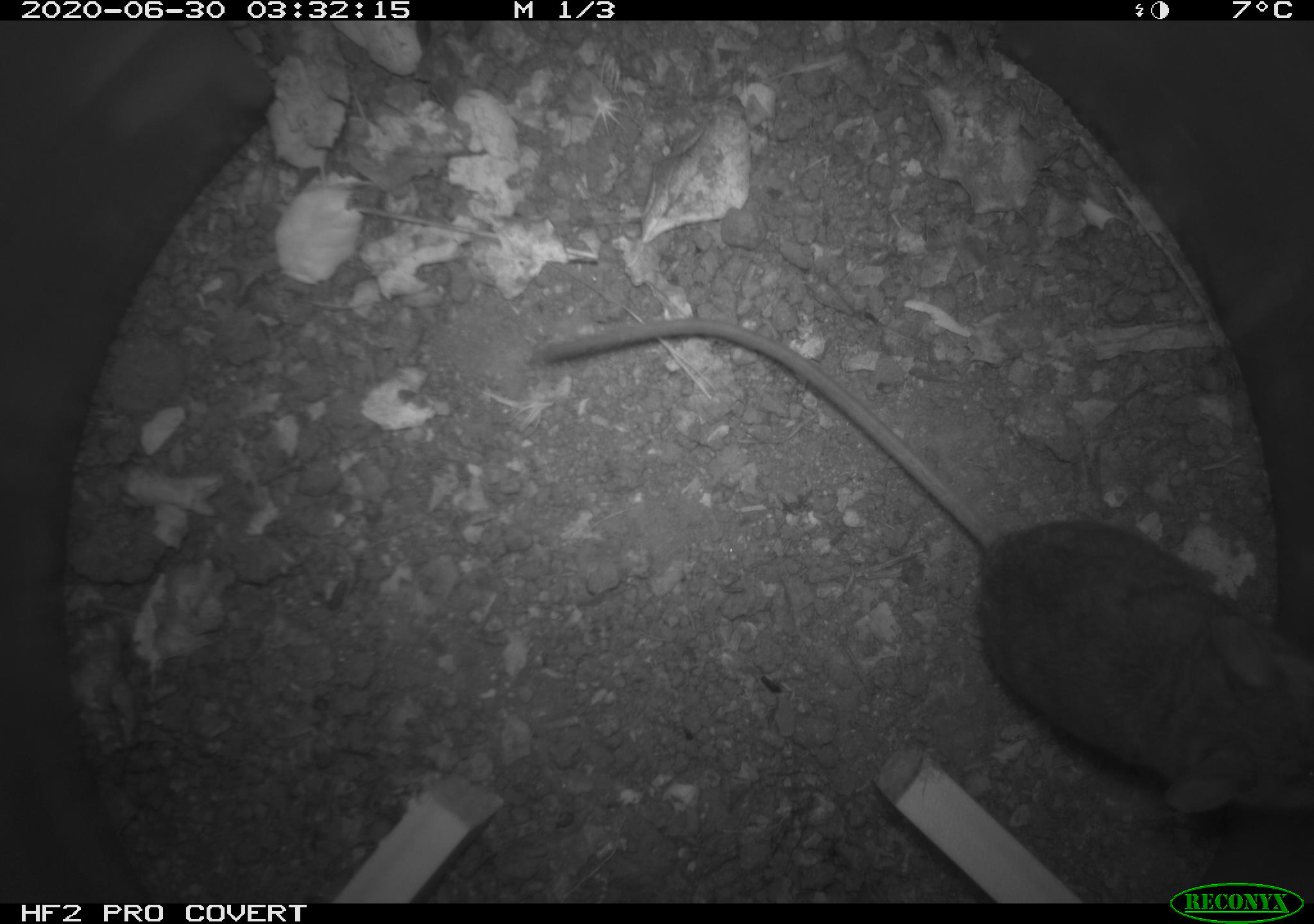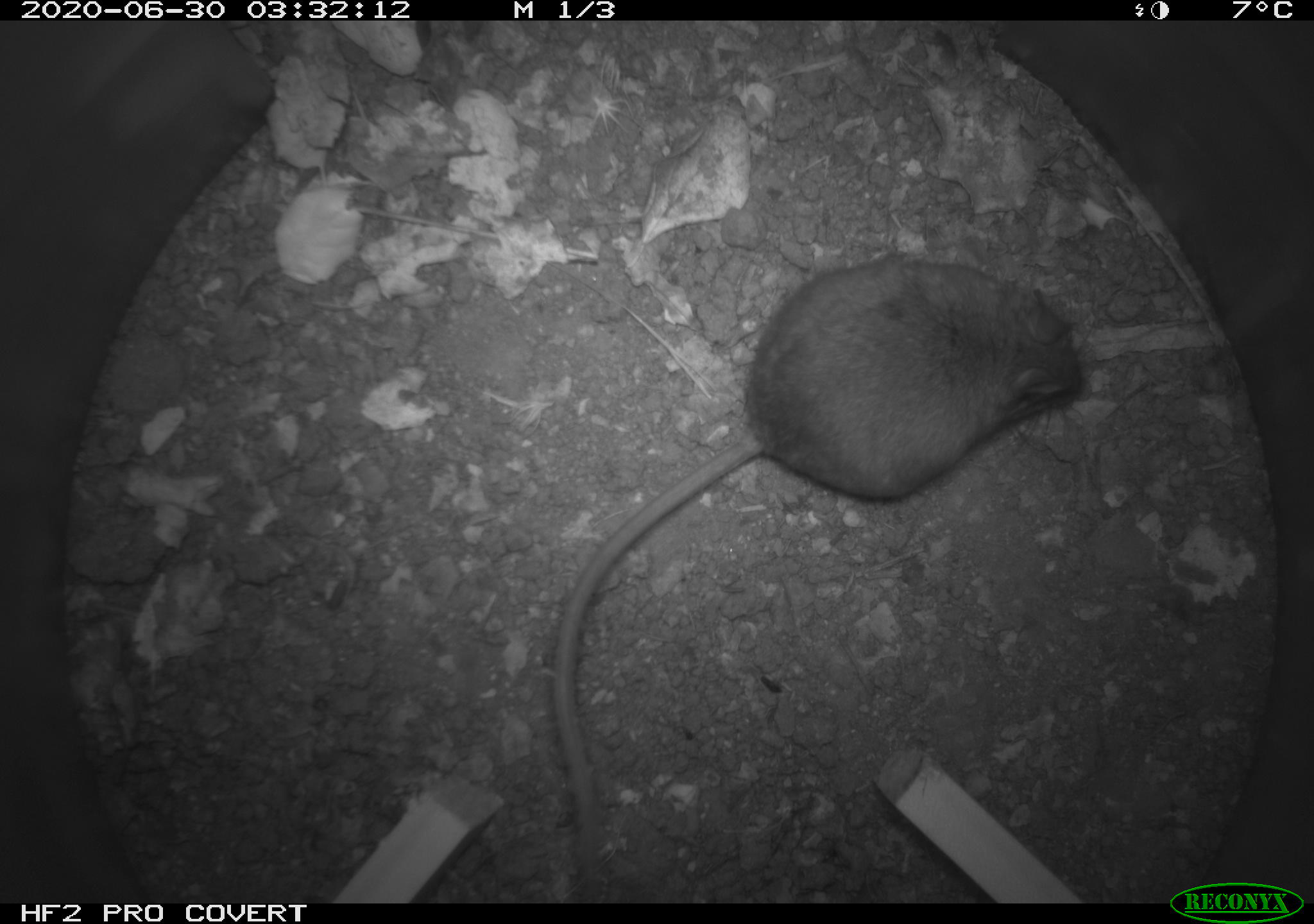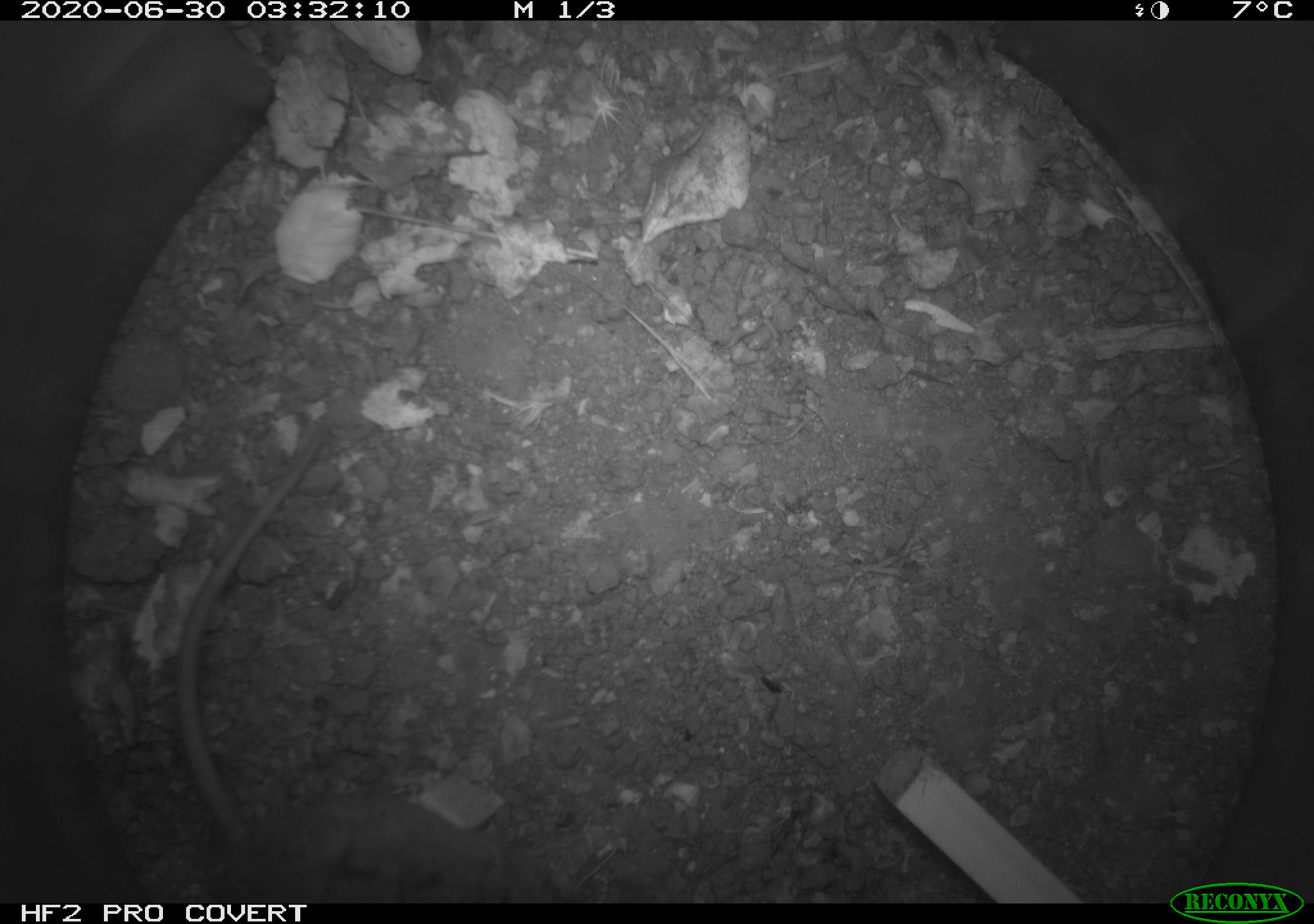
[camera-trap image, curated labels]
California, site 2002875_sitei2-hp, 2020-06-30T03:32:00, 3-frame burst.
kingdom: Animalia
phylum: Chordata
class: Mammalia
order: Rodentia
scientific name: Rodentia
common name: rodent